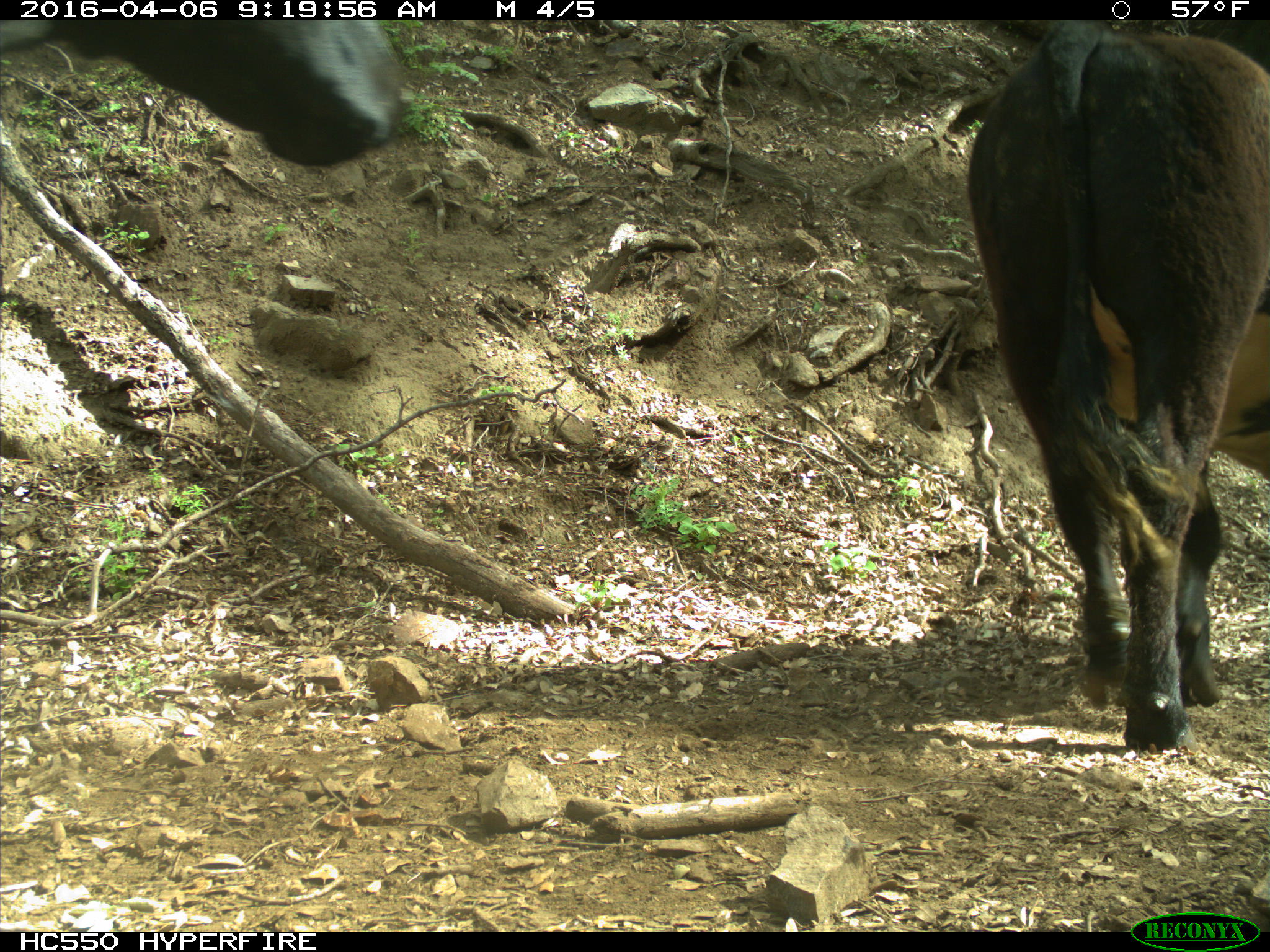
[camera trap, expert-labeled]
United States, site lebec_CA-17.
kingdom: Animalia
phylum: Chordata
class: Mammalia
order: Artiodactyla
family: Bovidae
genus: Bos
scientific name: Bos taurus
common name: domestic cow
Bos taurus (domestic cow).